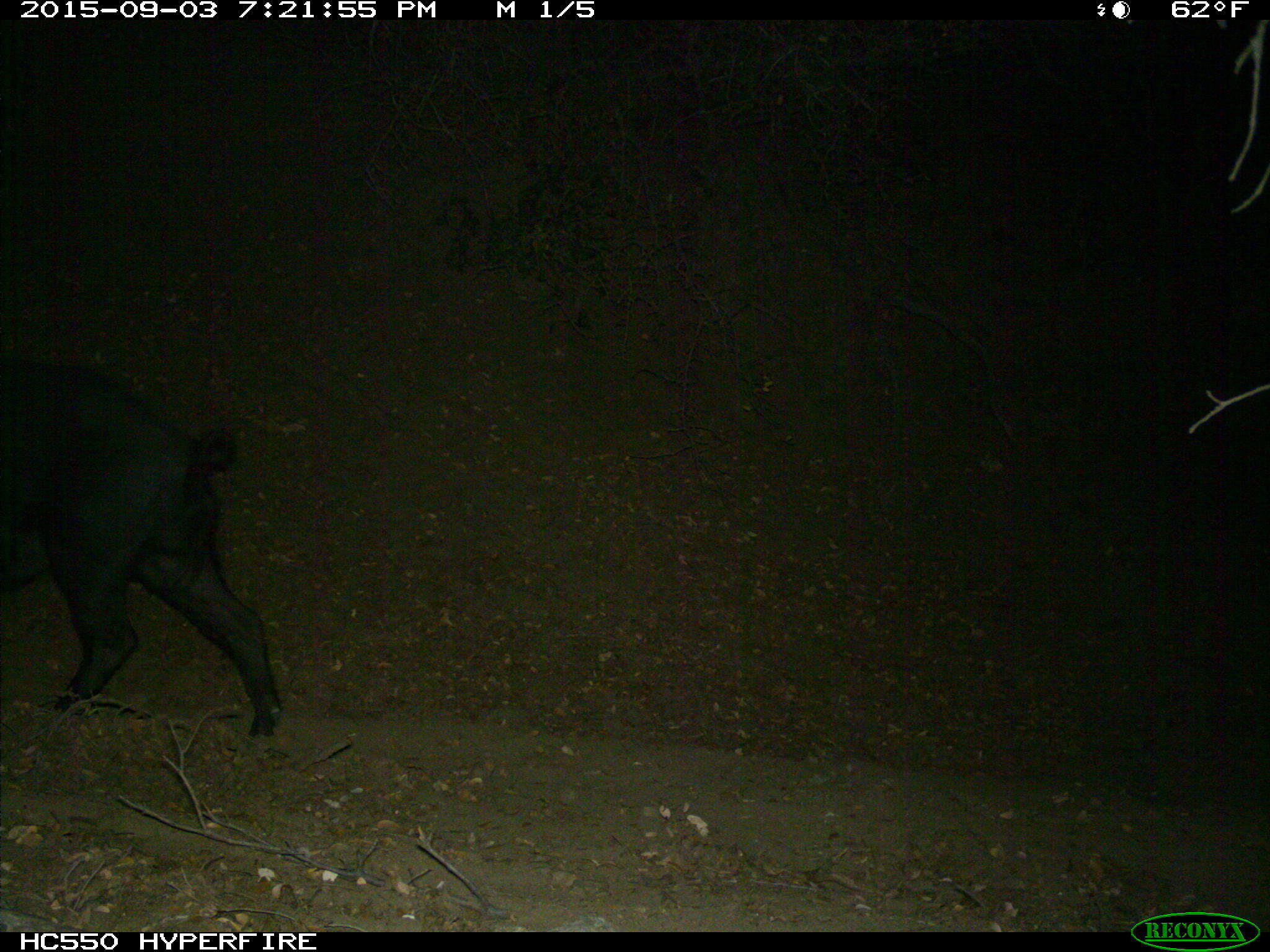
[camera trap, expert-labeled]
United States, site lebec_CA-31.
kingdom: Animalia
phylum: Chordata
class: Mammalia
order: Artiodactyla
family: Suidae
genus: Sus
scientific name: Sus scrofa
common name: wild boar